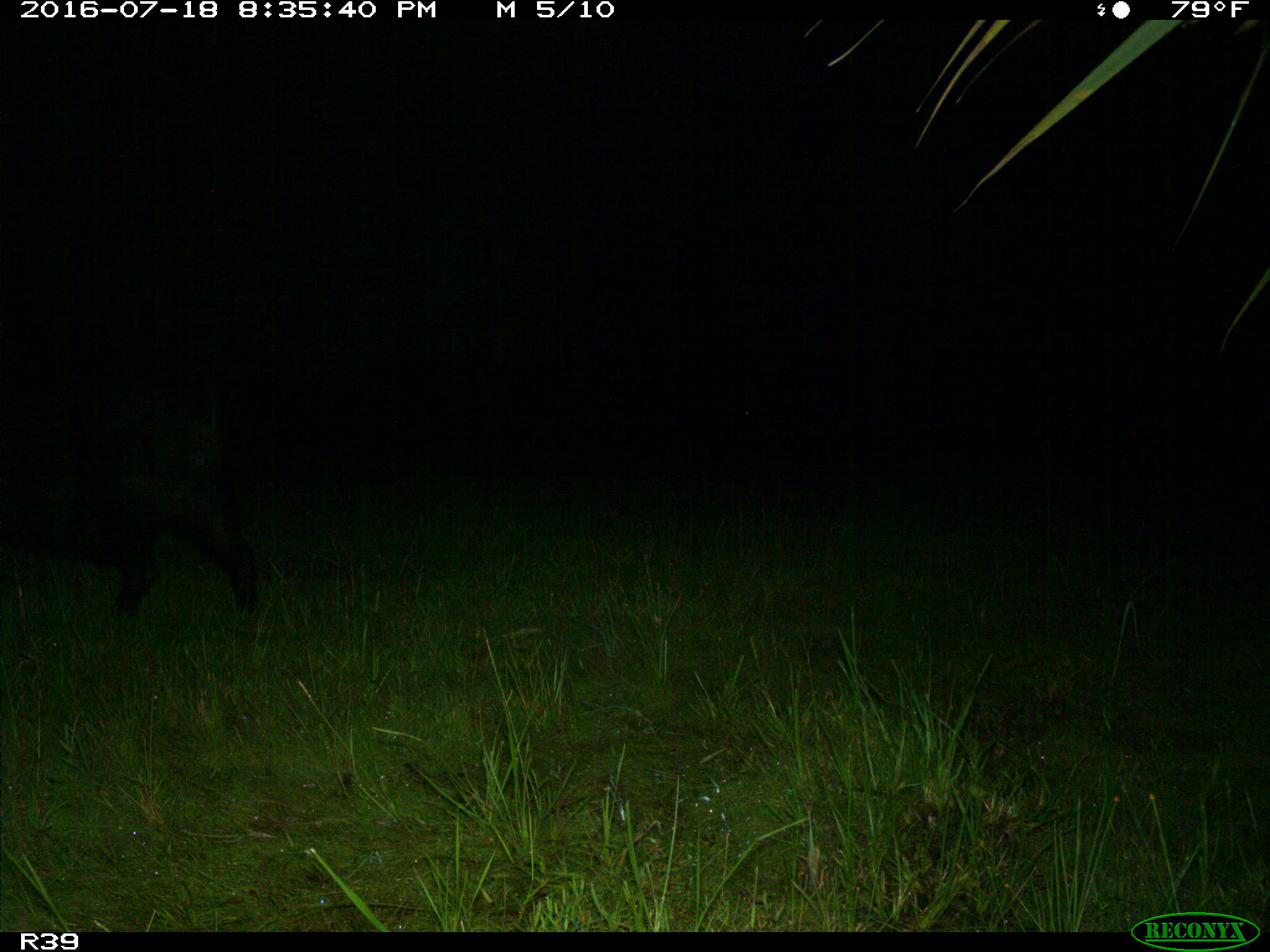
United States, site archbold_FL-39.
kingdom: Animalia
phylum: Chordata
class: Mammalia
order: Artiodactyla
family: Suidae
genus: Sus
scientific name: Sus scrofa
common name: wild boar